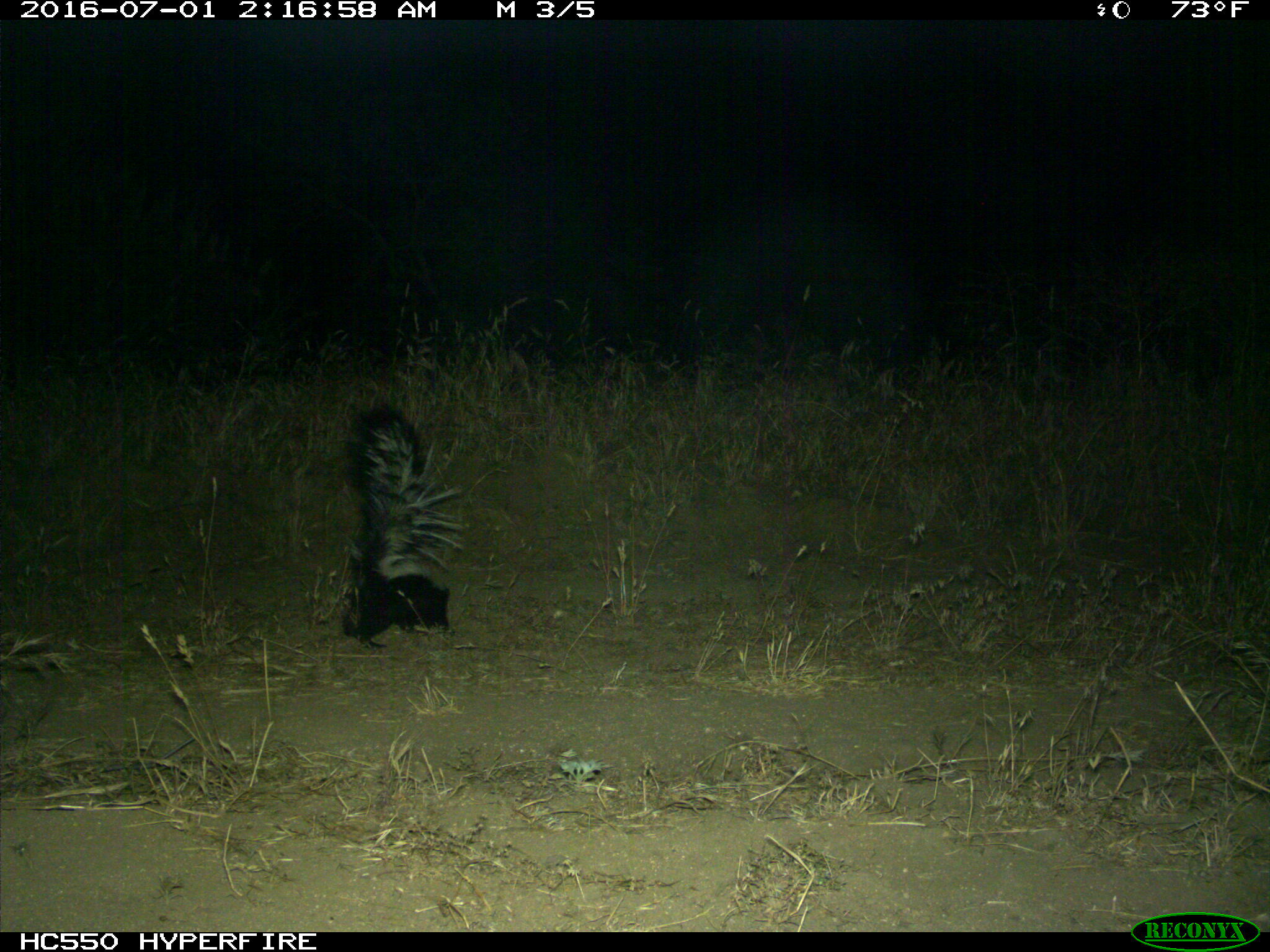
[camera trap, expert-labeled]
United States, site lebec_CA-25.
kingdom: Animalia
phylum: Chordata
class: Mammalia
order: Carnivora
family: Mephitidae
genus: Mephitis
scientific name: Mephitis mephitis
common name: striped skunk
Mephitis mephitis (striped skunk).